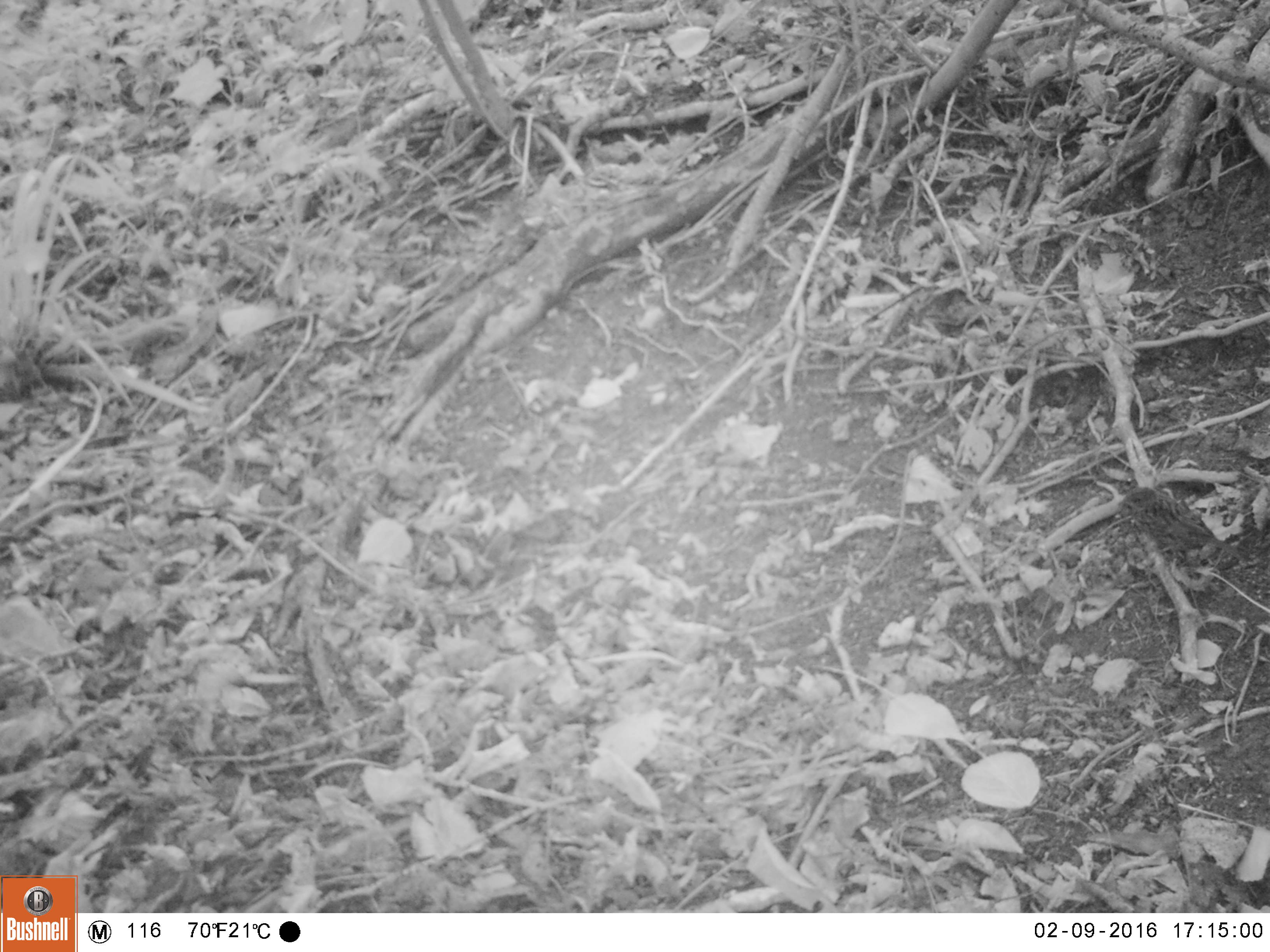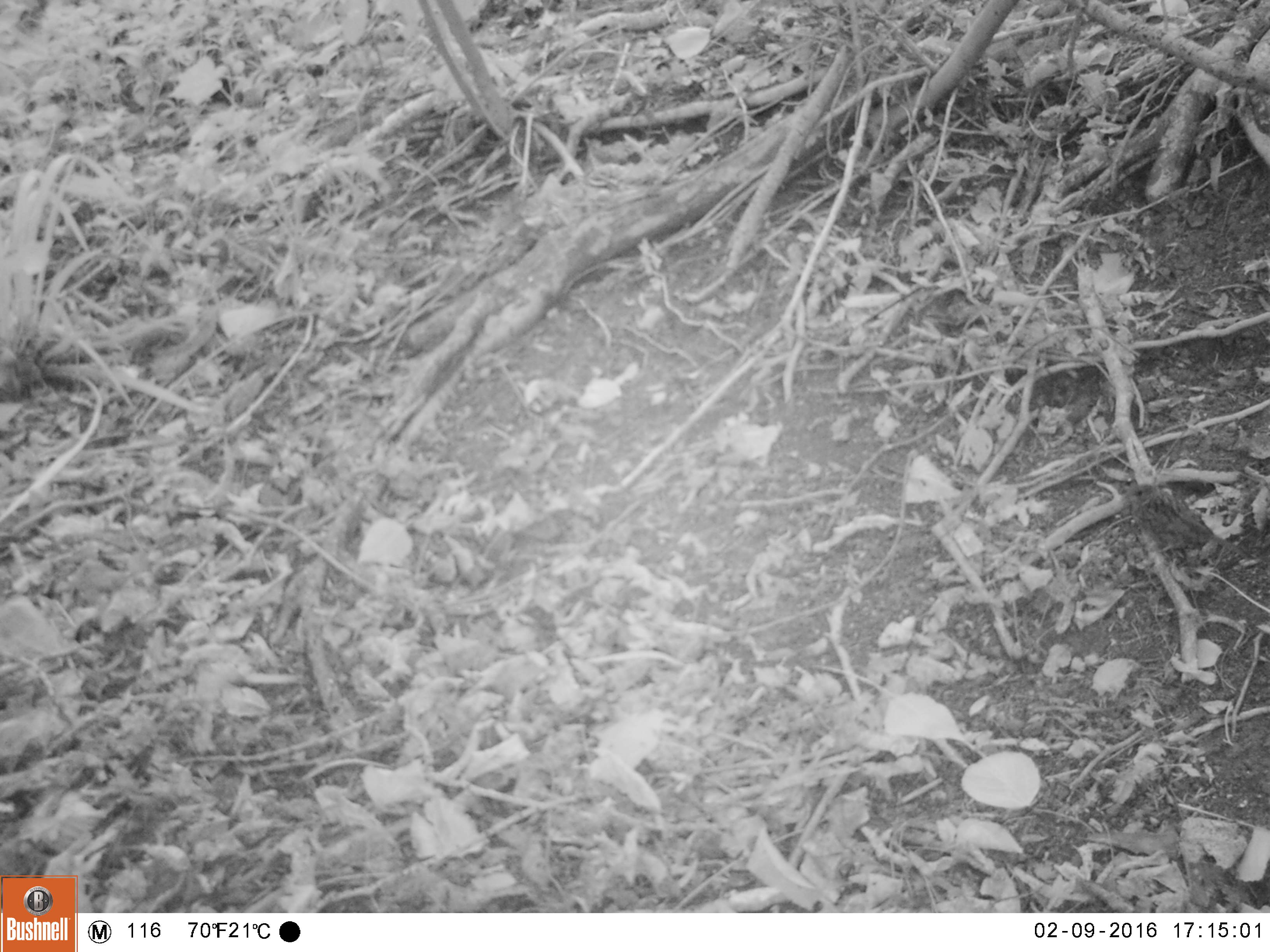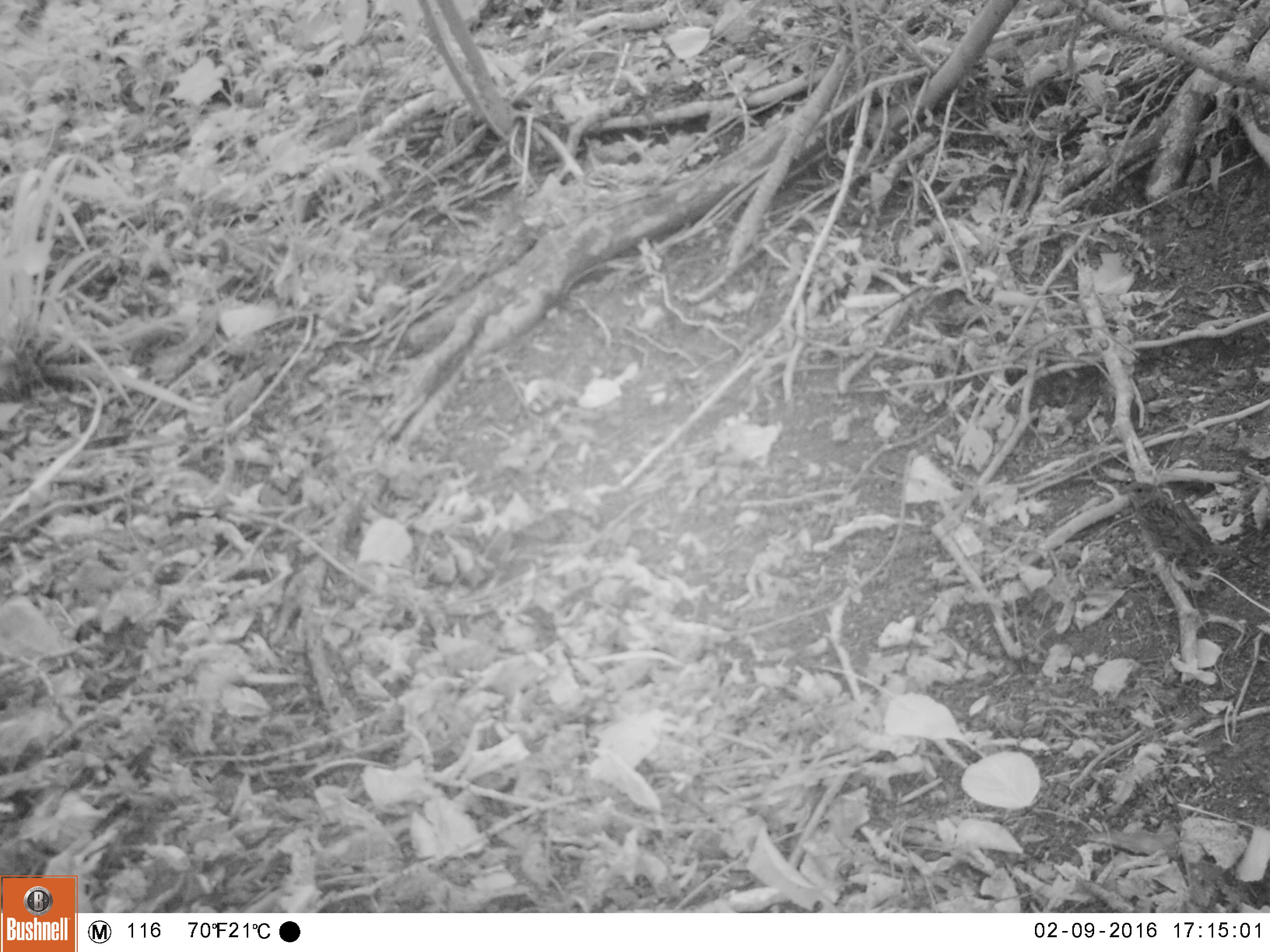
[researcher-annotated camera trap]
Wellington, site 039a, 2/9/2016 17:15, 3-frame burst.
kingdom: Animalia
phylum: Chordata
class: Aves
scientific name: Aves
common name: bird